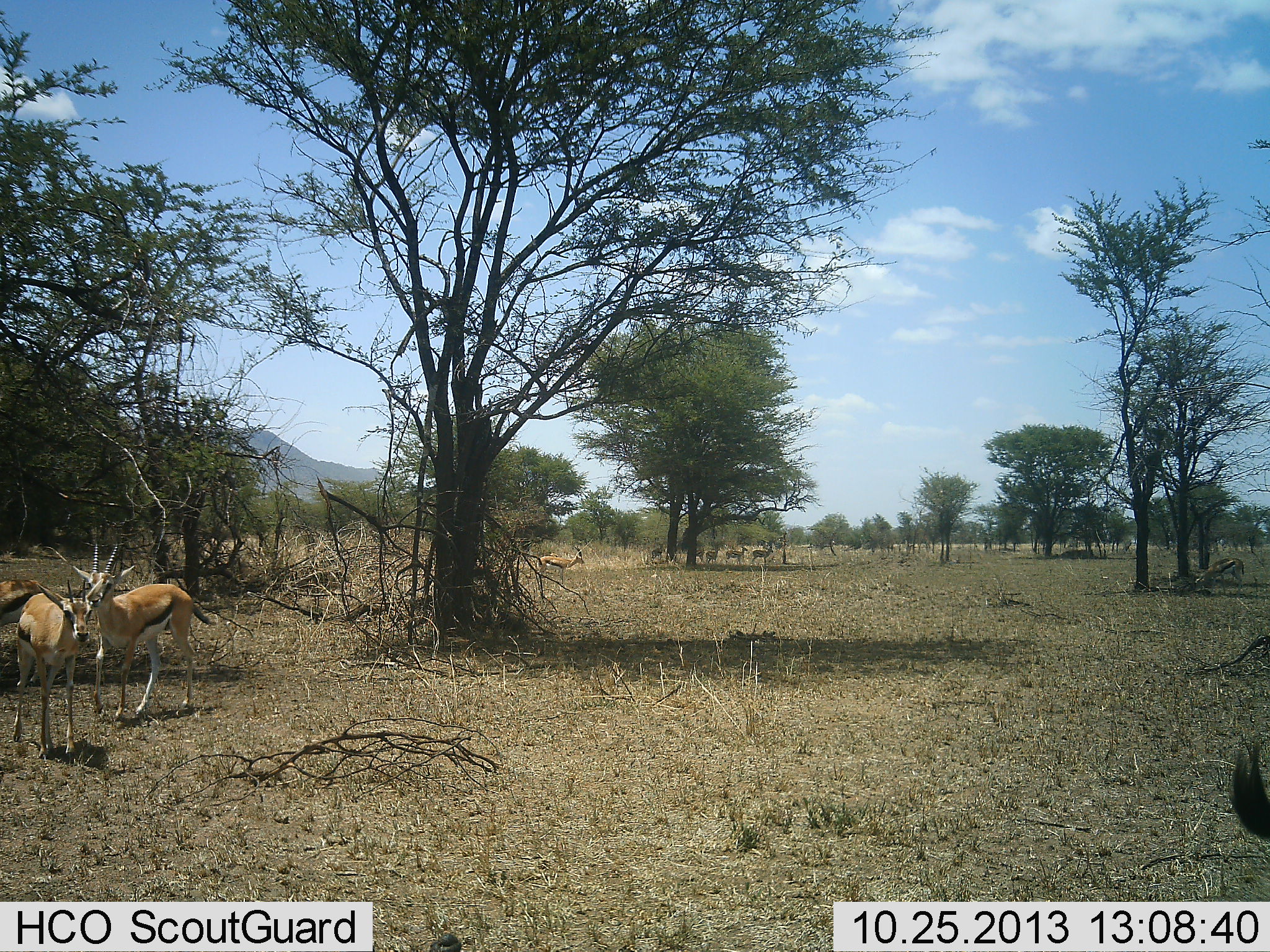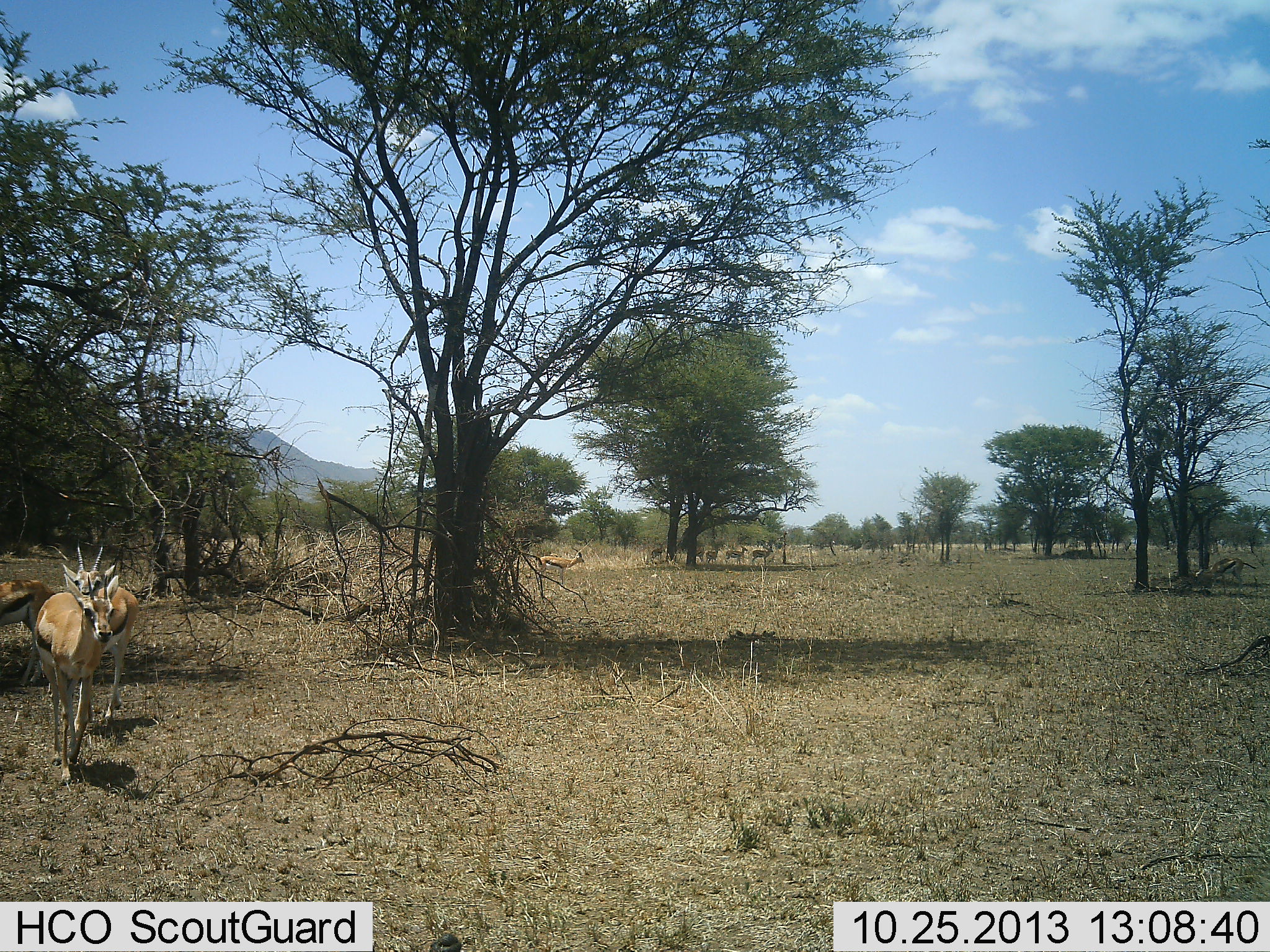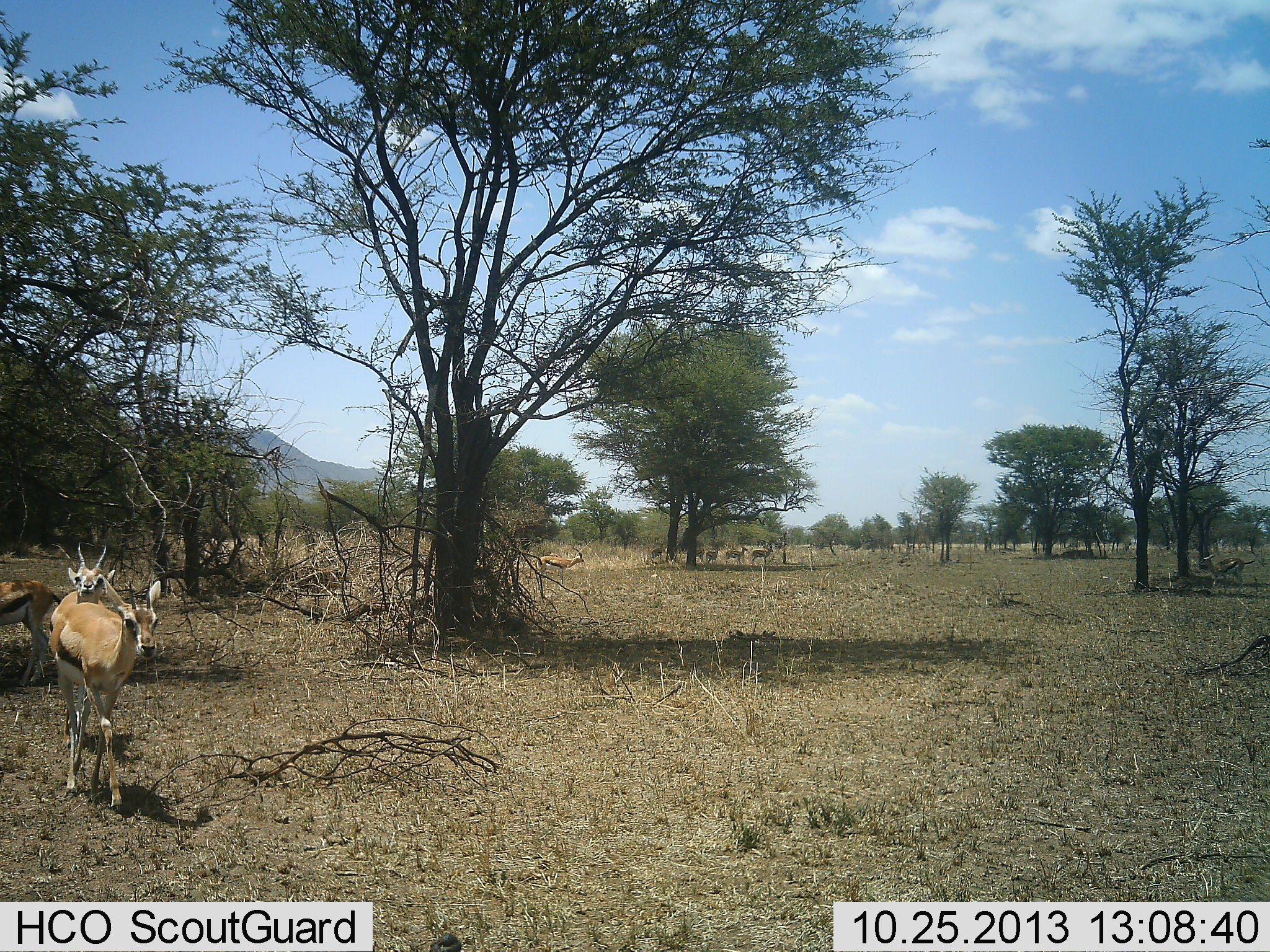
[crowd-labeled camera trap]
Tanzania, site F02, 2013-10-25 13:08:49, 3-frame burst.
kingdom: Animalia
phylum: Chordata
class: Mammalia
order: Artiodactyla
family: Bovidae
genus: Eudorcas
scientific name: Eudorcas thomsonii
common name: thomson's gazelle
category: gazellethomsons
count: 4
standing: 40%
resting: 10%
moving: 90%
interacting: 10%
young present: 0%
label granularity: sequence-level